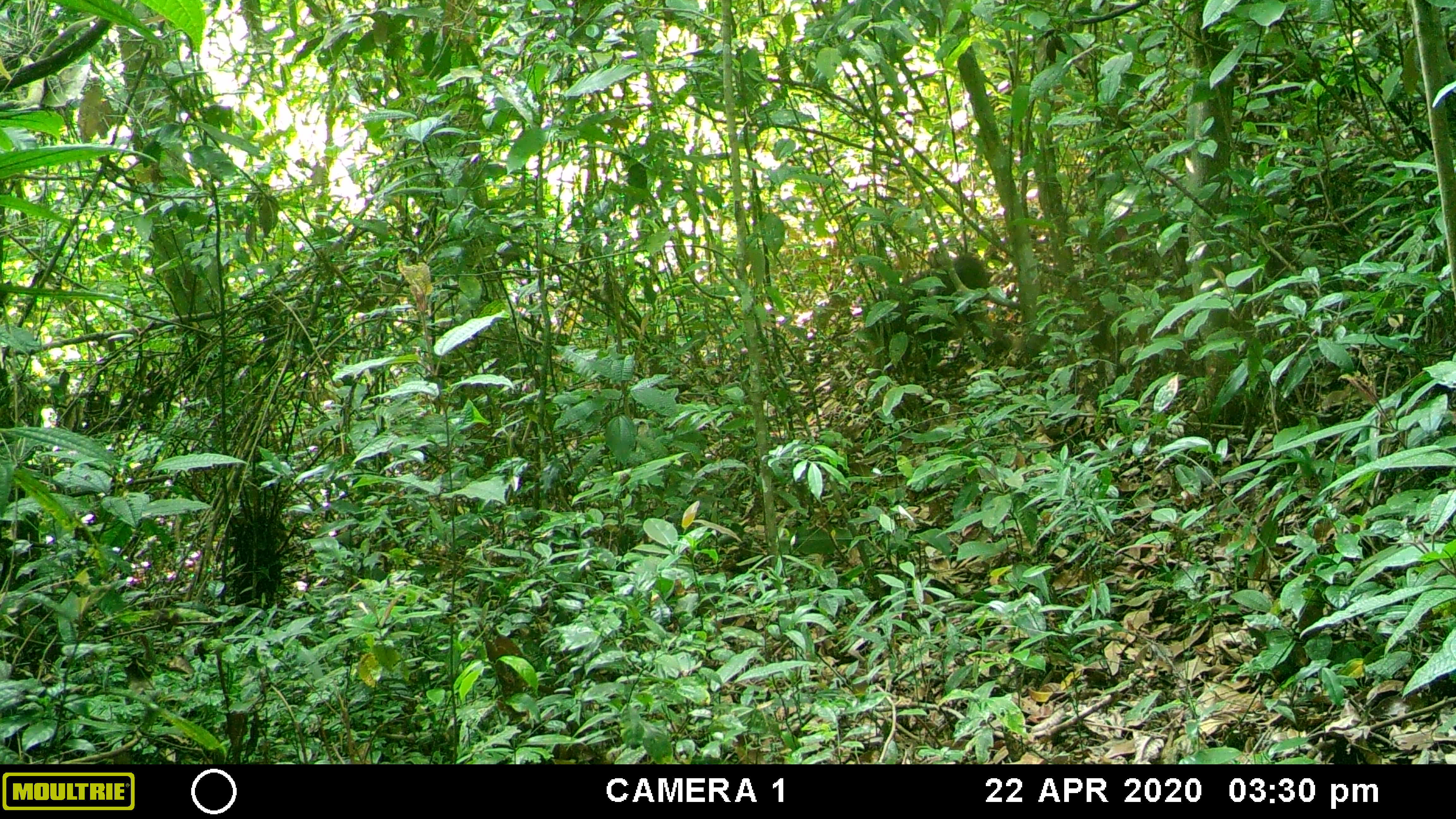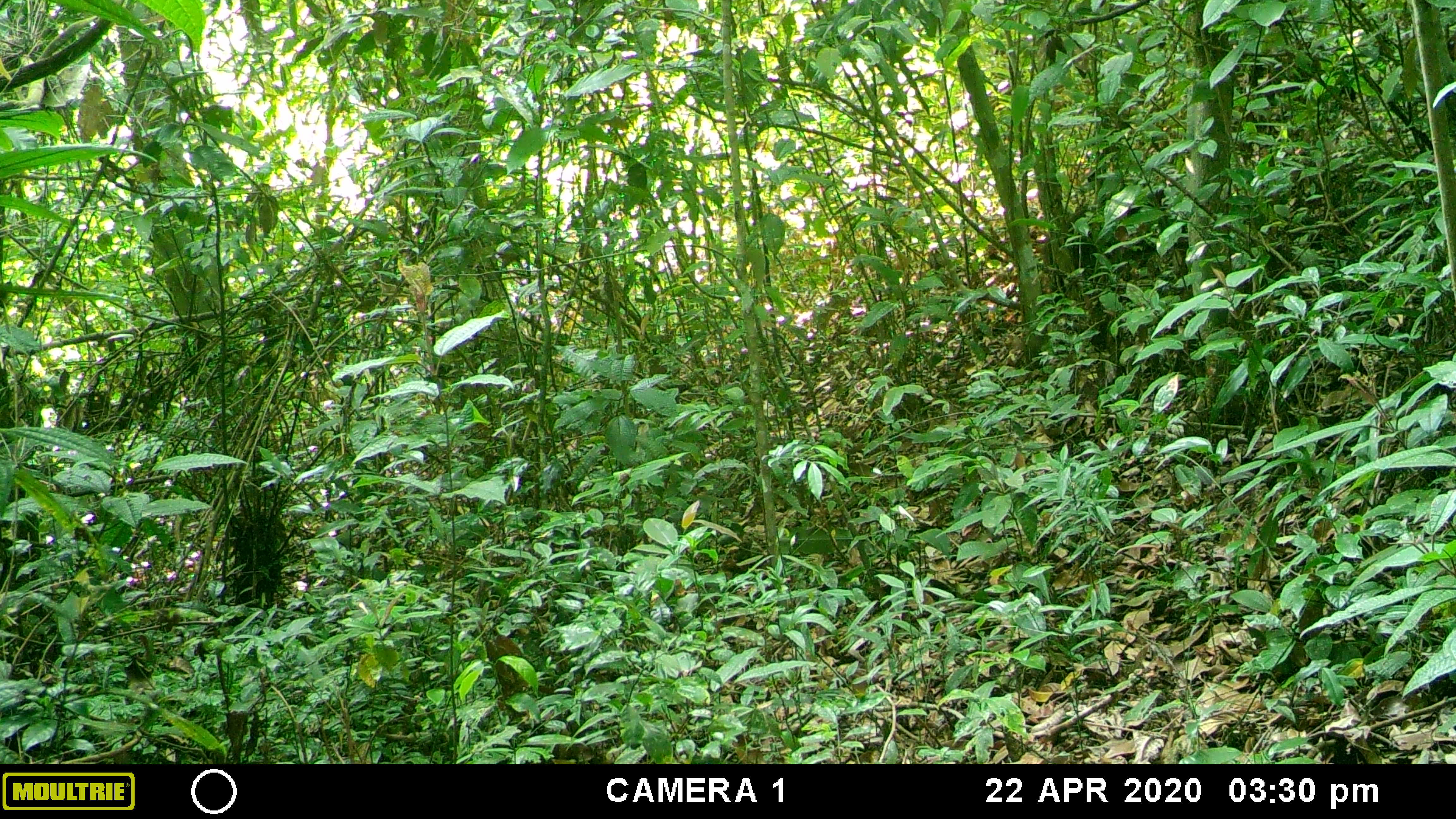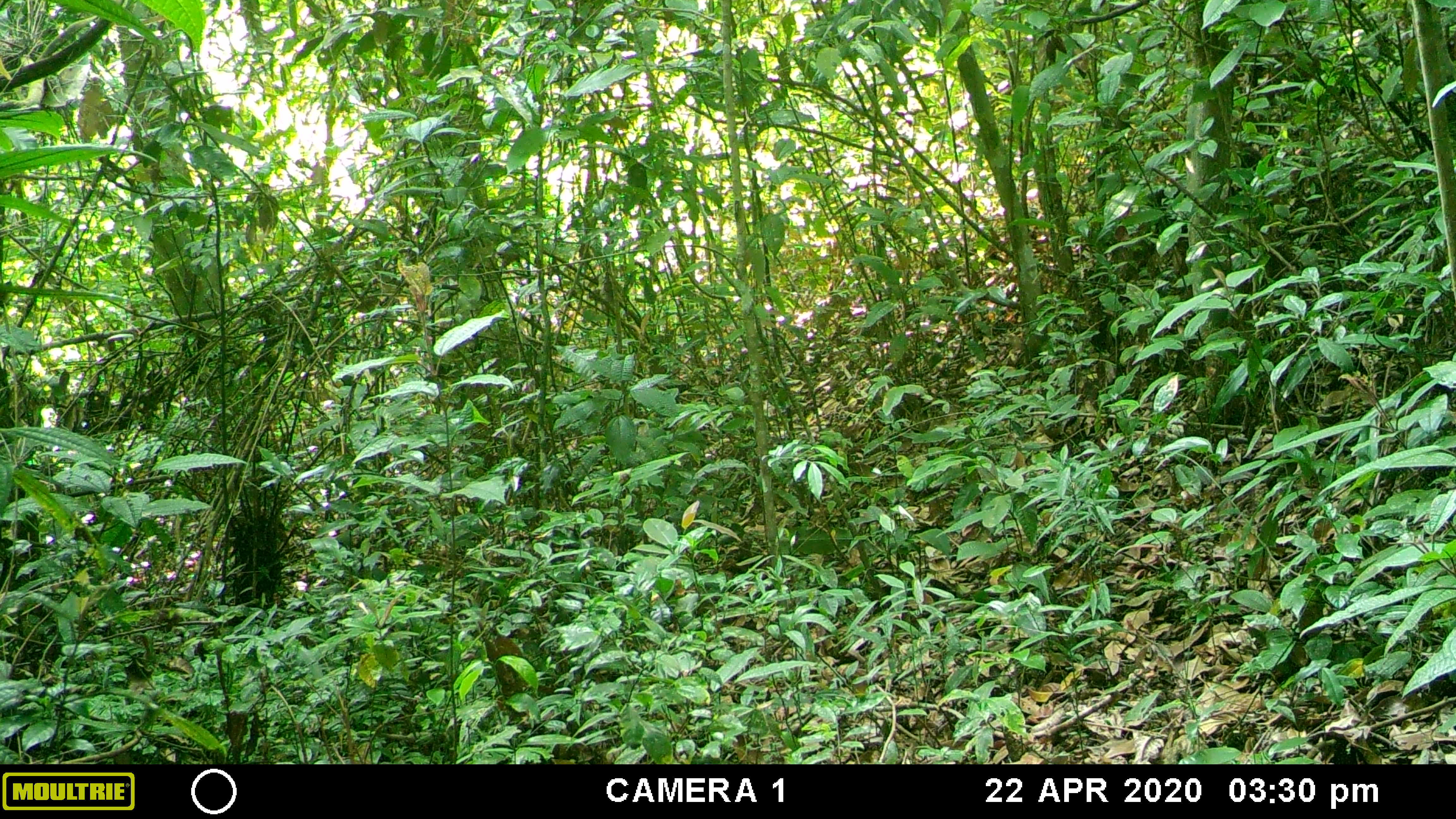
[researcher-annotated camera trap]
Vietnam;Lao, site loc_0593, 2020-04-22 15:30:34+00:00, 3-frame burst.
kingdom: Animalia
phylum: Chordata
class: Mammalia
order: Primates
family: Cercopithecidae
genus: Macaca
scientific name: Macaca arctoides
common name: stump-tailed macaque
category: stump tailed macaque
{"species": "stump tailed macaque (stump-tailed macaque) (Macaca arctoides)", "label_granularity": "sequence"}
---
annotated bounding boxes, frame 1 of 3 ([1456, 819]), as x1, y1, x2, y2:
stump tailed macaque: 862, 252, 1014, 411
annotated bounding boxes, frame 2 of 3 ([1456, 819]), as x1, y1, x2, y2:
stump tailed macaque: 1041, 190, 1188, 306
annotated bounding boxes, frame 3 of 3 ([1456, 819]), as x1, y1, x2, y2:
stump tailed macaque: 1113, 145, 1265, 304